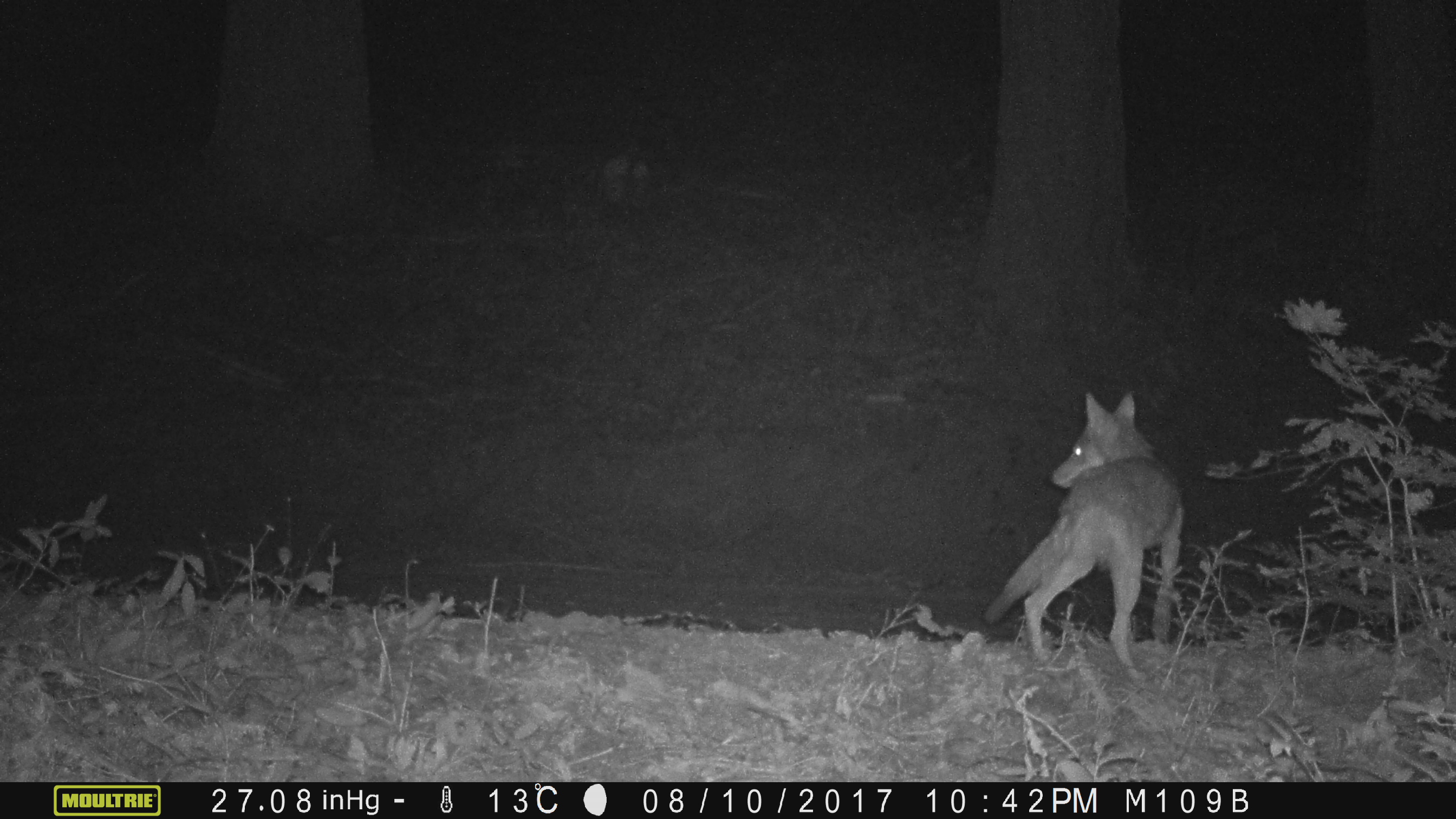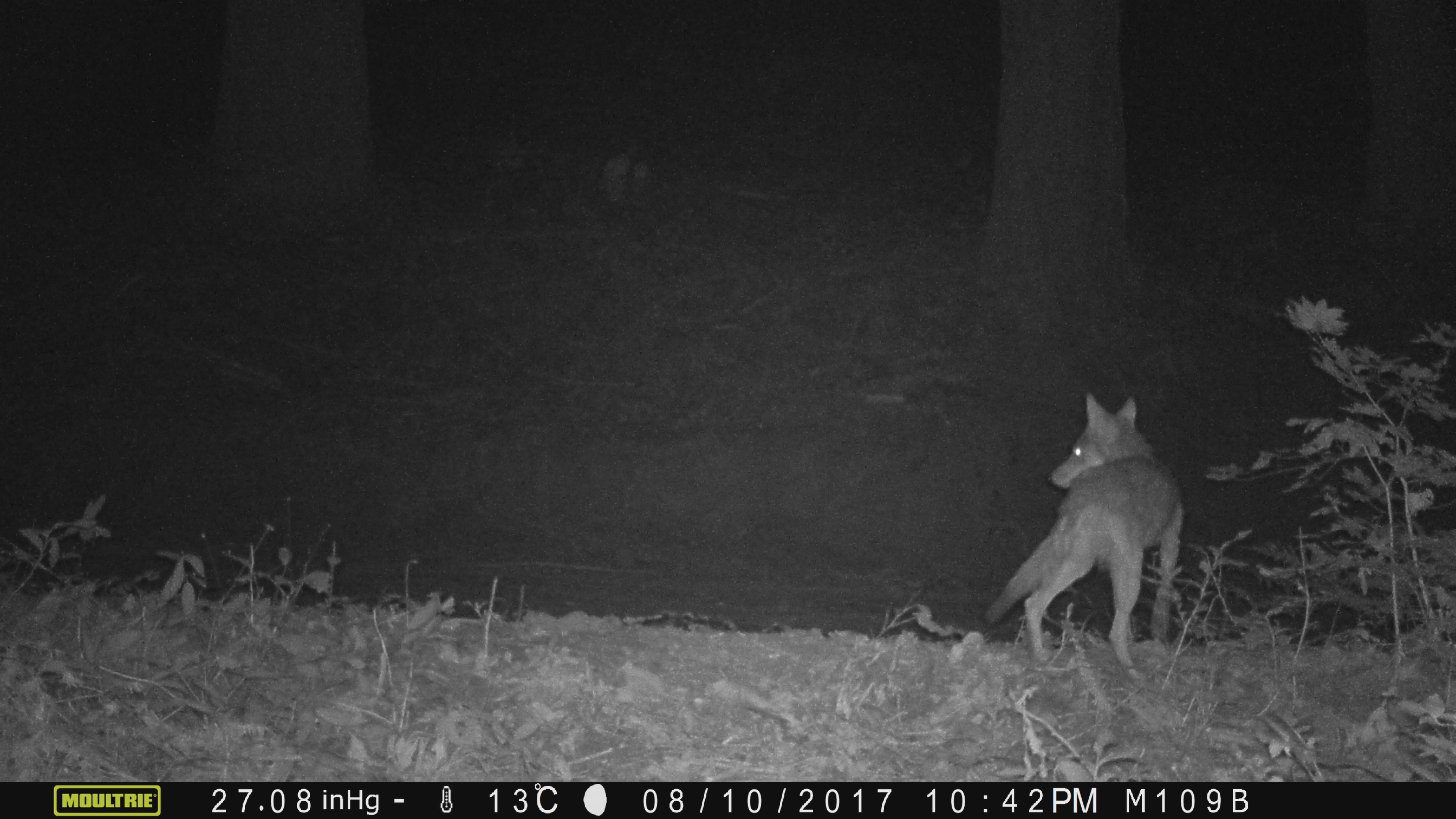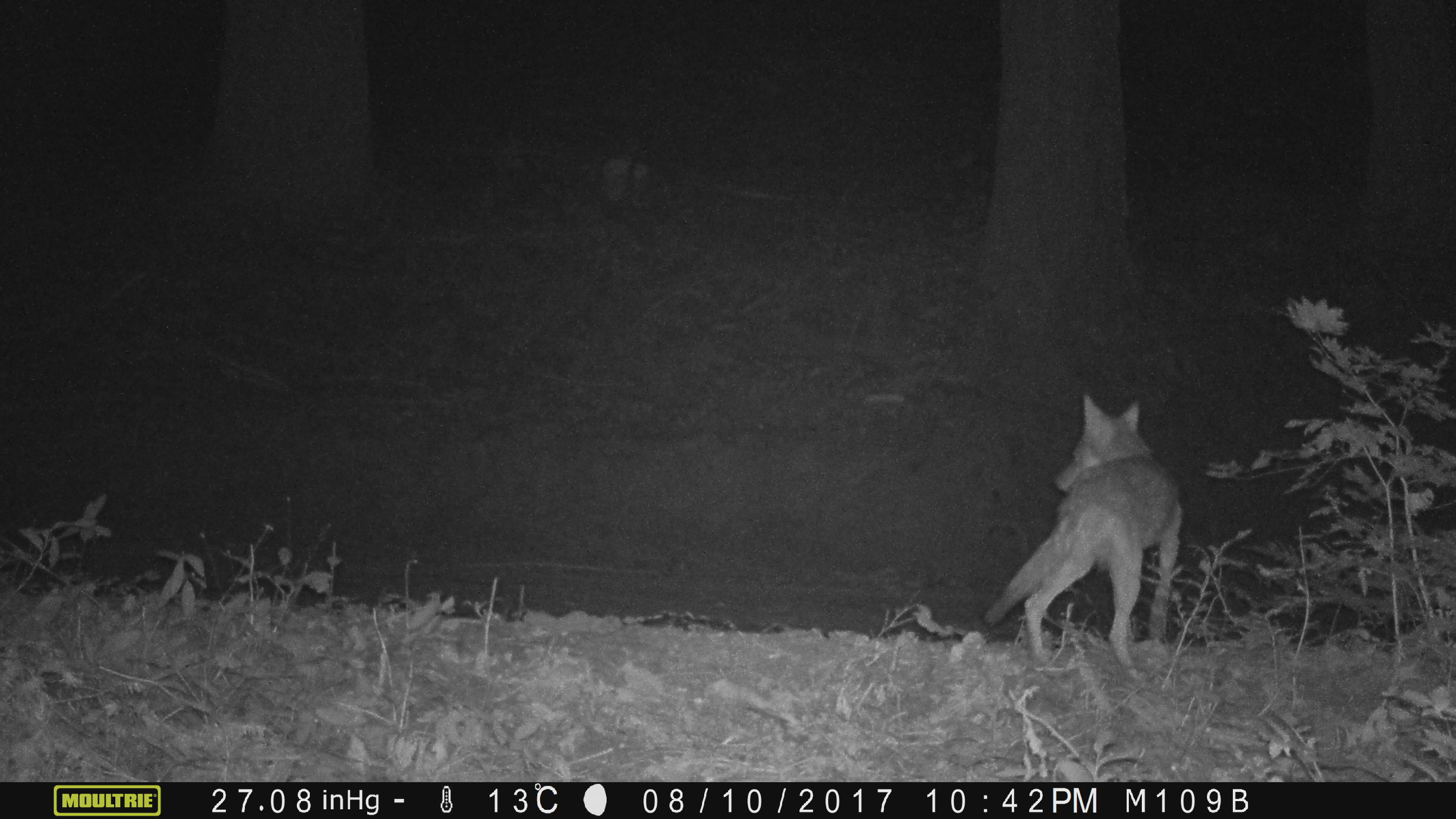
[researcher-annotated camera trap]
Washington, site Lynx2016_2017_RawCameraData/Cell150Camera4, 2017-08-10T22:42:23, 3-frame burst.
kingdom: Animalia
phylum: Chordata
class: Mammalia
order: Carnivora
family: Canidae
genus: Canis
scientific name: Canis latrans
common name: coyote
Canis latrans (coyote). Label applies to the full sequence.